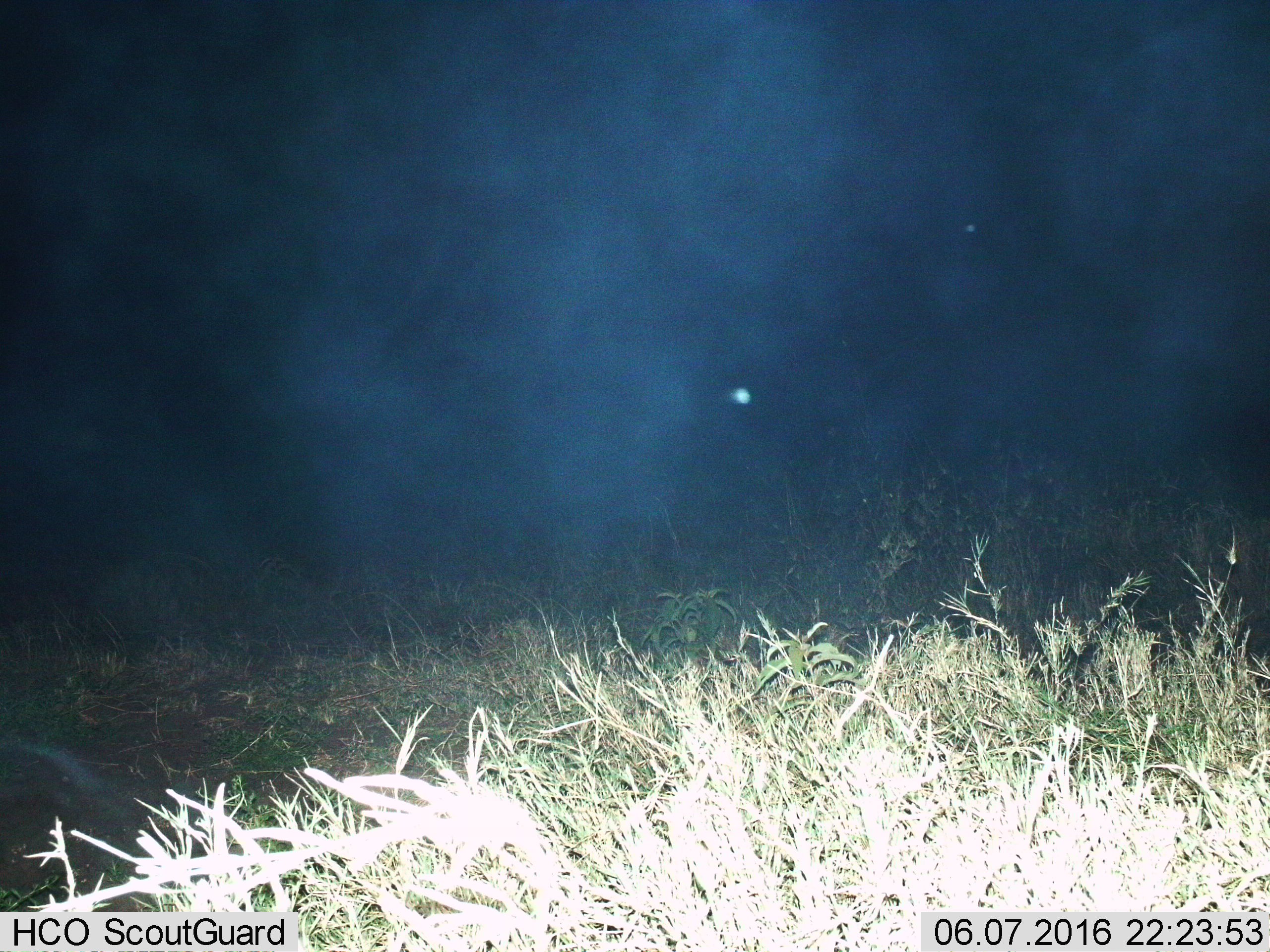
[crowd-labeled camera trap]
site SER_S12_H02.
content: unidentified animal